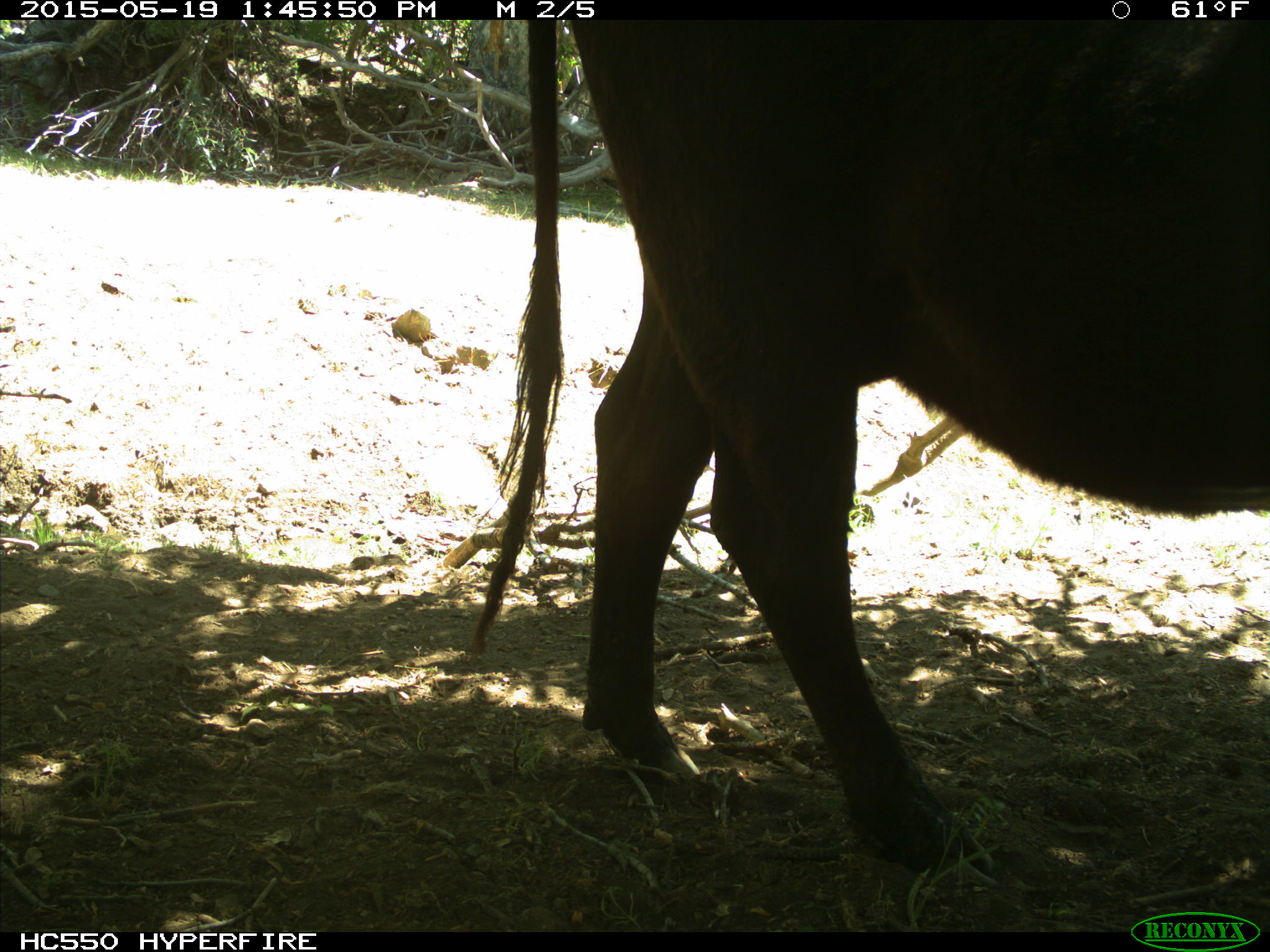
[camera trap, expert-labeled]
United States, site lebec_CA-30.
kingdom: Animalia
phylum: Chordata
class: Mammalia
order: Artiodactyla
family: Bovidae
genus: Bos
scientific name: Bos taurus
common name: domestic cow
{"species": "Bos taurus (domestic cow)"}